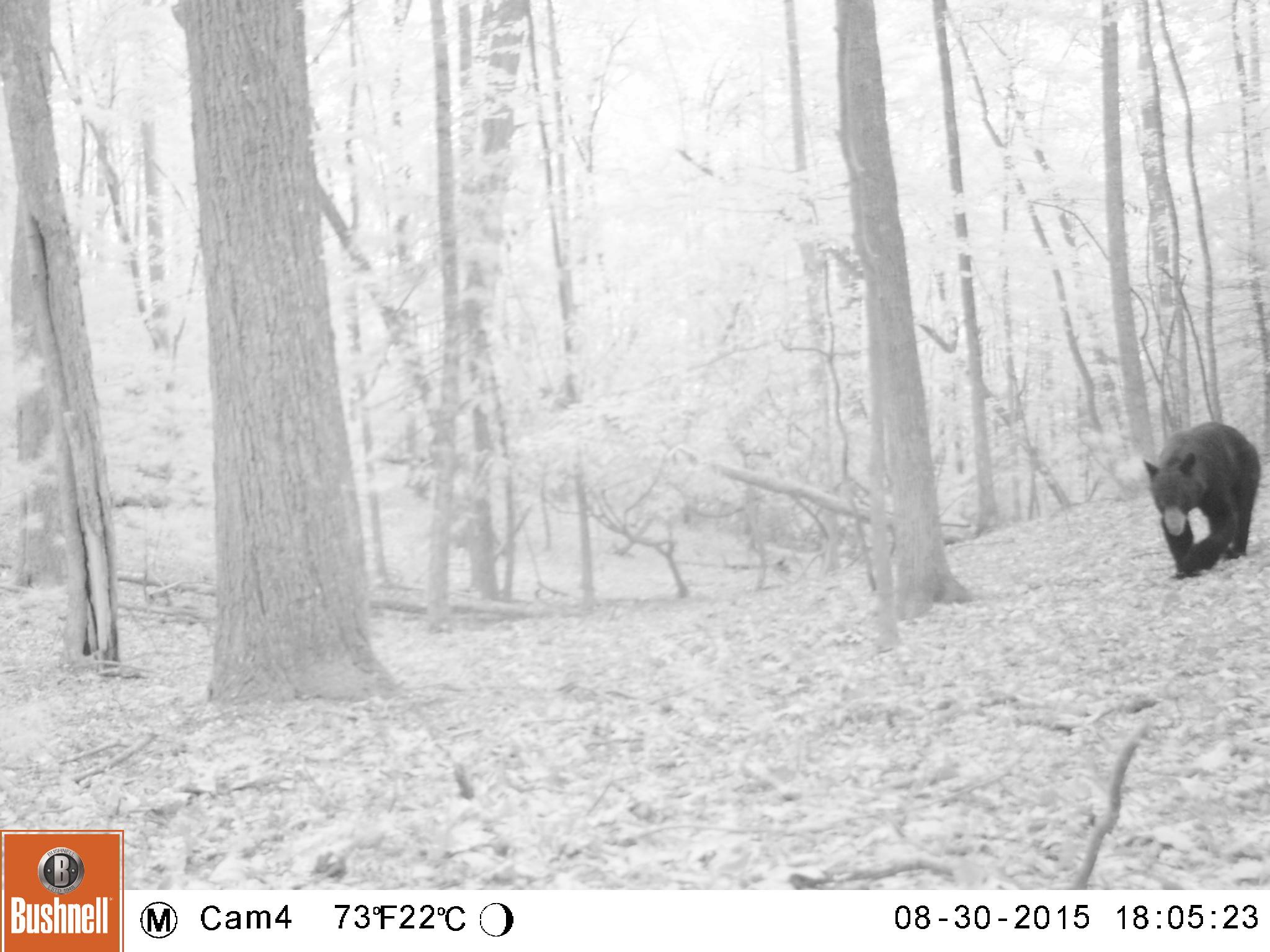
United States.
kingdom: Animalia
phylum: Chordata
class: Mammalia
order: Carnivora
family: Ursidae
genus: Ursus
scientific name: Ursus americanus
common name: american black bear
American Black Bear (Ursus americanus).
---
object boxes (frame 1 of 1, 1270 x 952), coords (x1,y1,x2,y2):
American Black Bear: (1137,420,1263,578)